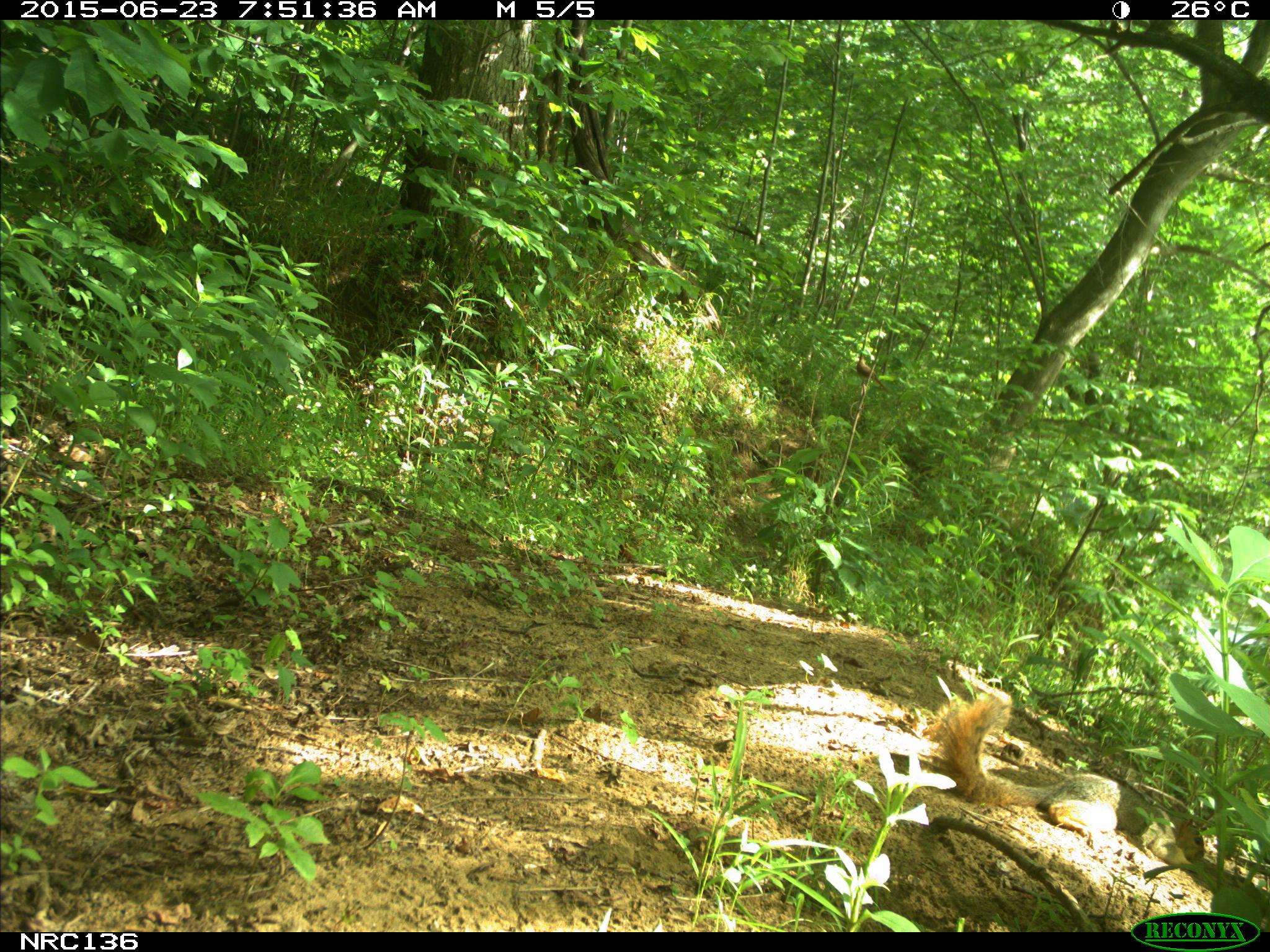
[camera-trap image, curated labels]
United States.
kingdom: Animalia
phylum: Chordata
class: Mammalia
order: Rodentia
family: Sciuridae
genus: Sciurus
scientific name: Sciurus niger cinereus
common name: eastern fox squirrel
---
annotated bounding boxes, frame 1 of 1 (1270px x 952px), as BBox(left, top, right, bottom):
Eastern Fox Squirrel: BBox(921, 677, 1131, 821)